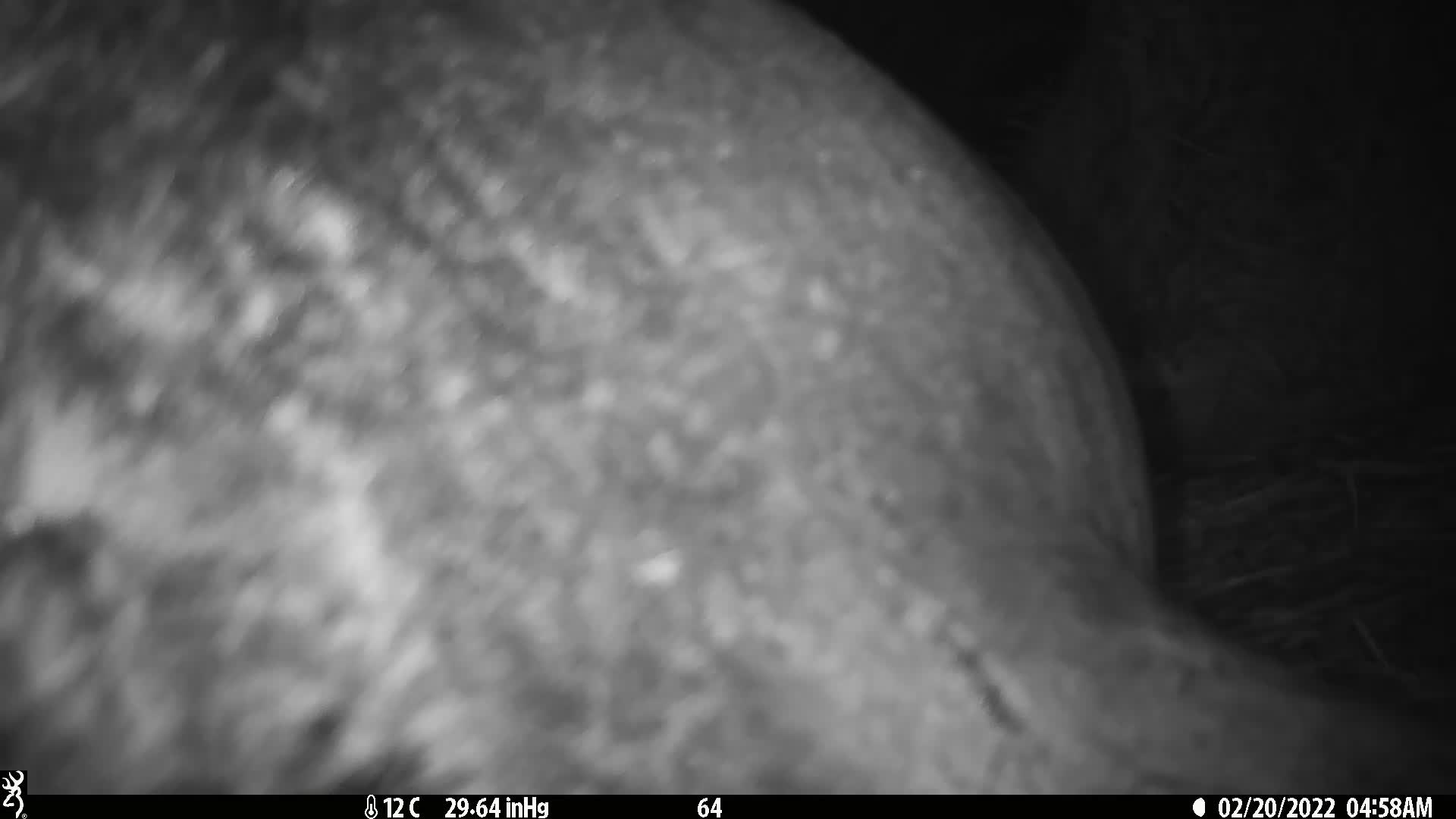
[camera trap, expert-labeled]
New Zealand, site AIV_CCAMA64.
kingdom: Animalia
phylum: Chordata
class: Mammalia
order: Carnivora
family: Otariidae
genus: Phocarctos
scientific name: Phocarctos hookeri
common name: new zealand sea lion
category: sealion